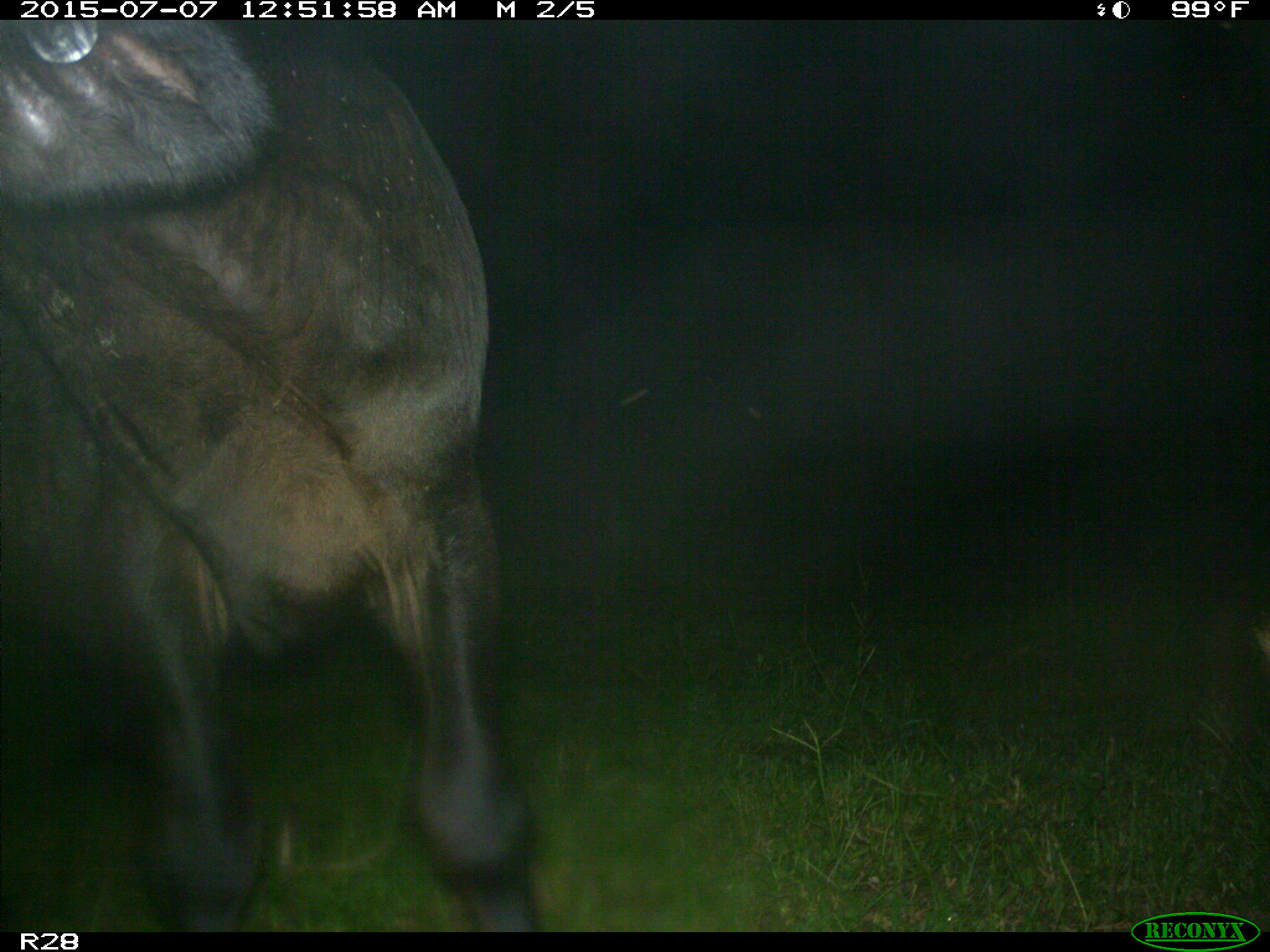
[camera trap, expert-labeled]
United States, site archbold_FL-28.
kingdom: Animalia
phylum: Chordata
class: Mammalia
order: Artiodactyla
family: Bovidae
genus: Bos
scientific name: Bos taurus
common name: domestic cow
Bos taurus (domestic cow).